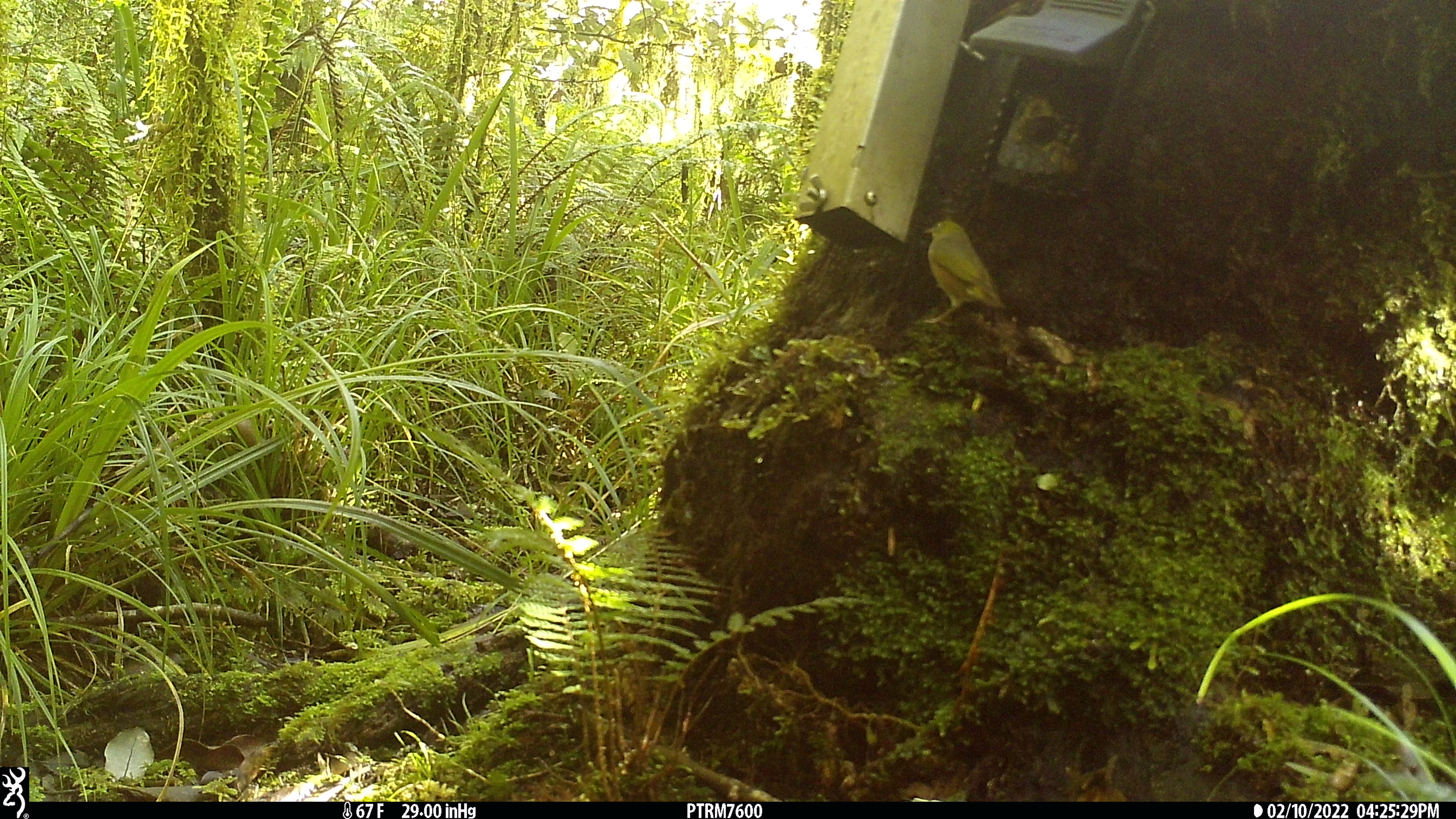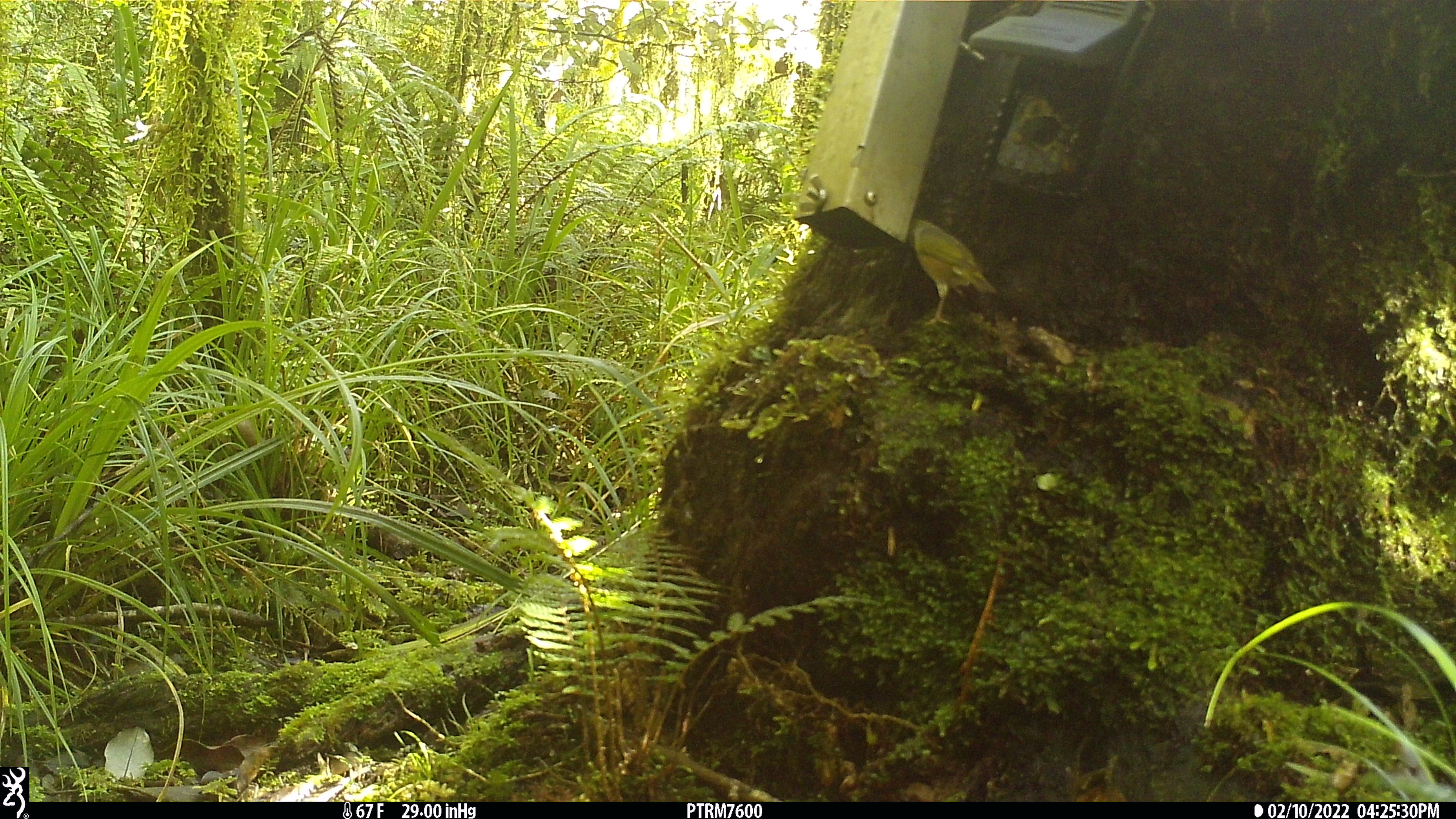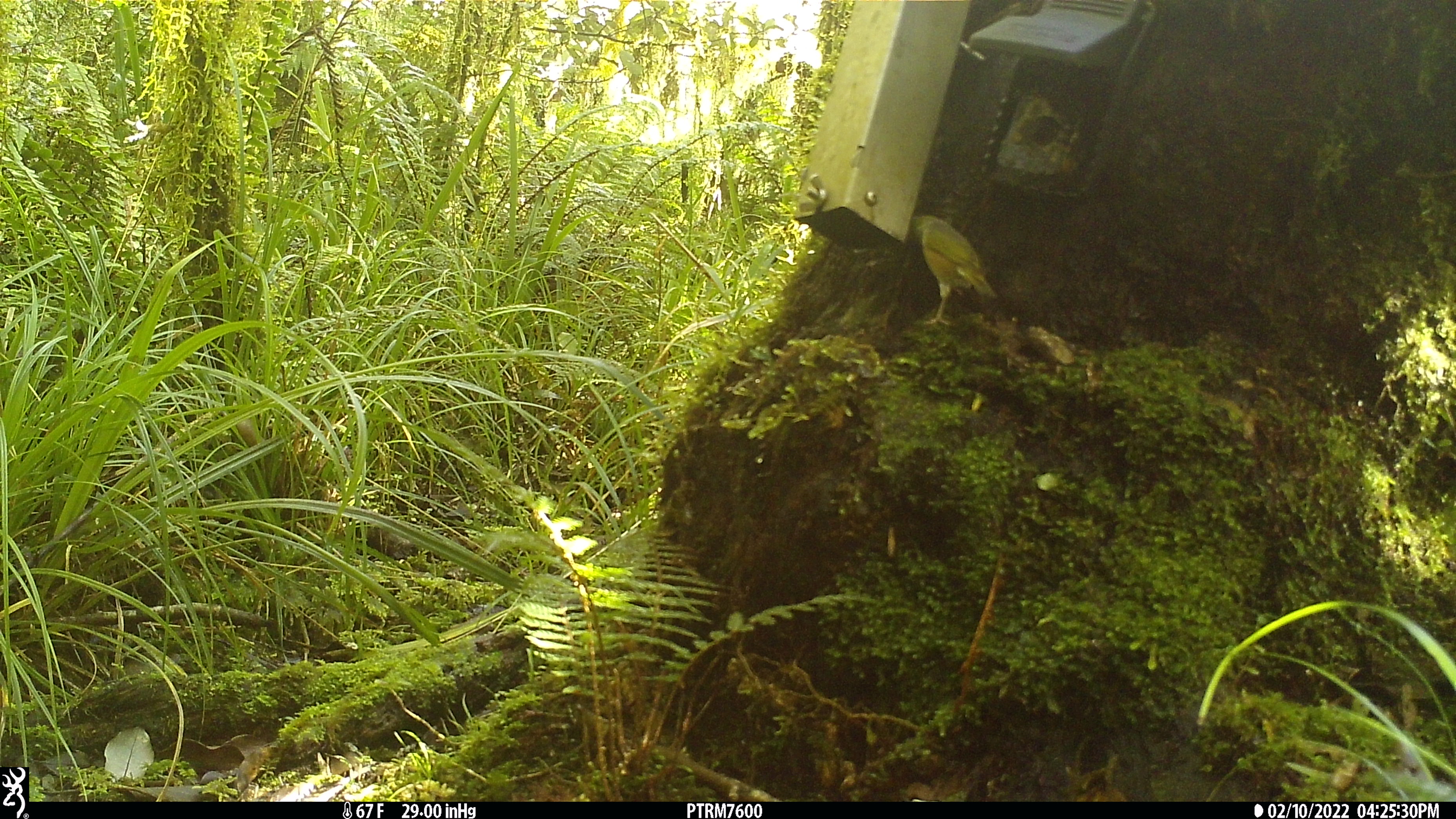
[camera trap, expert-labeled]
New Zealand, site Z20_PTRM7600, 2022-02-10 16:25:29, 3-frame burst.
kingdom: Animalia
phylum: Chordata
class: Aves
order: Passeriformes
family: Zosteropidae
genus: Zosterops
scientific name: Zosterops lateralis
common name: silvereye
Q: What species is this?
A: Silvereye (Zosterops lateralis).